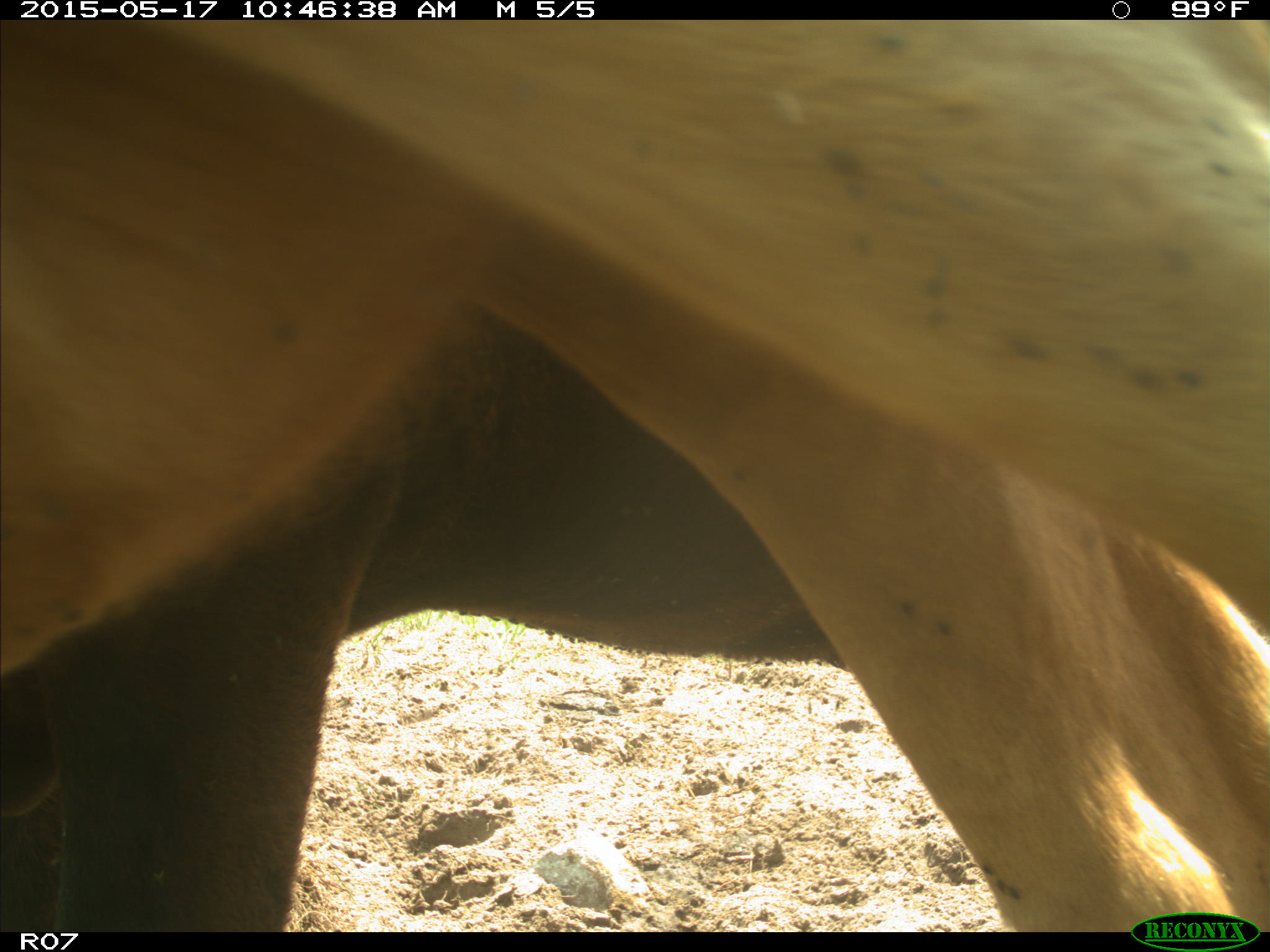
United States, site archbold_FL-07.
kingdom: Animalia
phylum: Chordata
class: Mammalia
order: Artiodactyla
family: Bovidae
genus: Bos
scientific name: Bos taurus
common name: domestic cow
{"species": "Bos taurus (domestic cow)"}